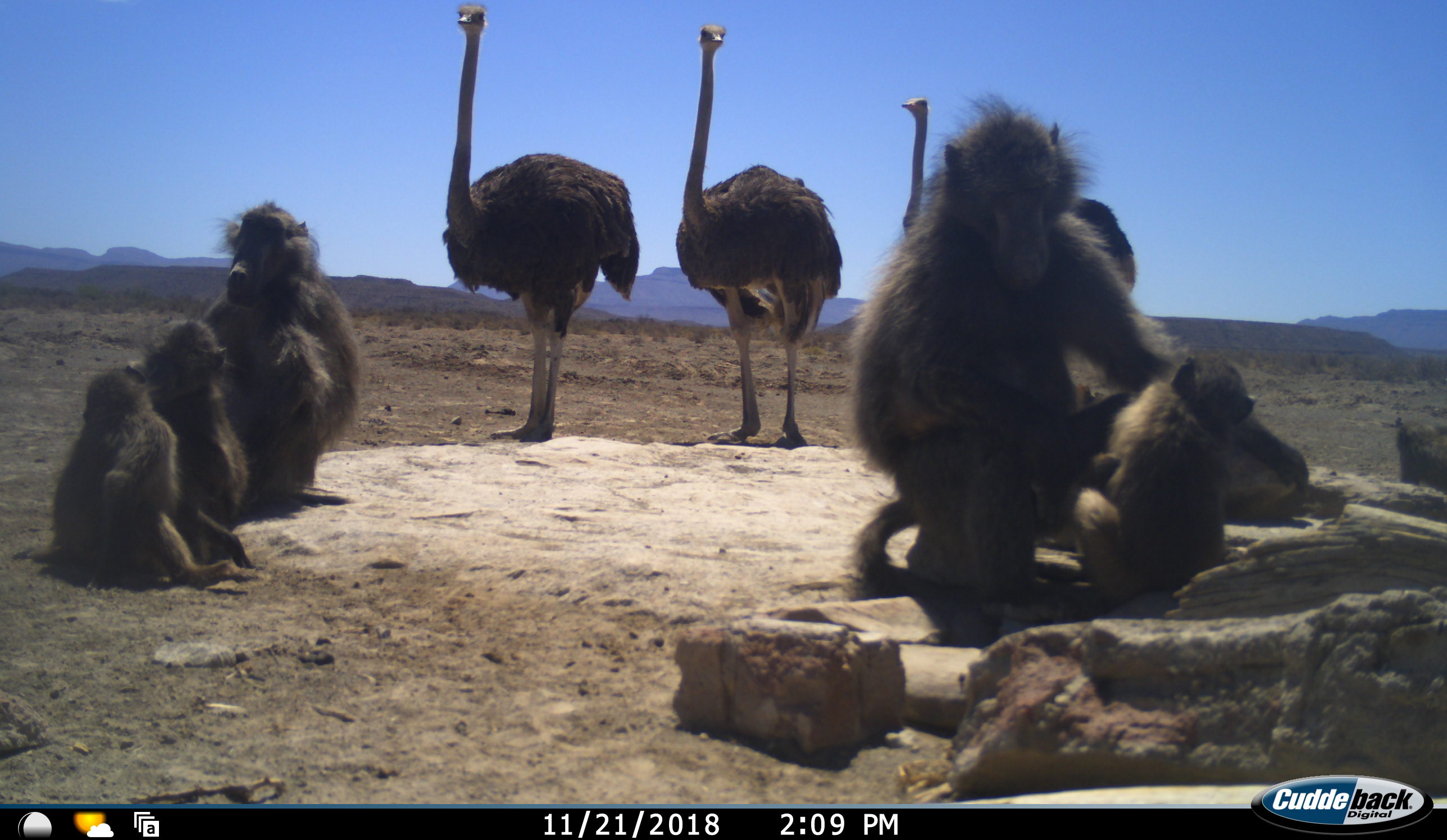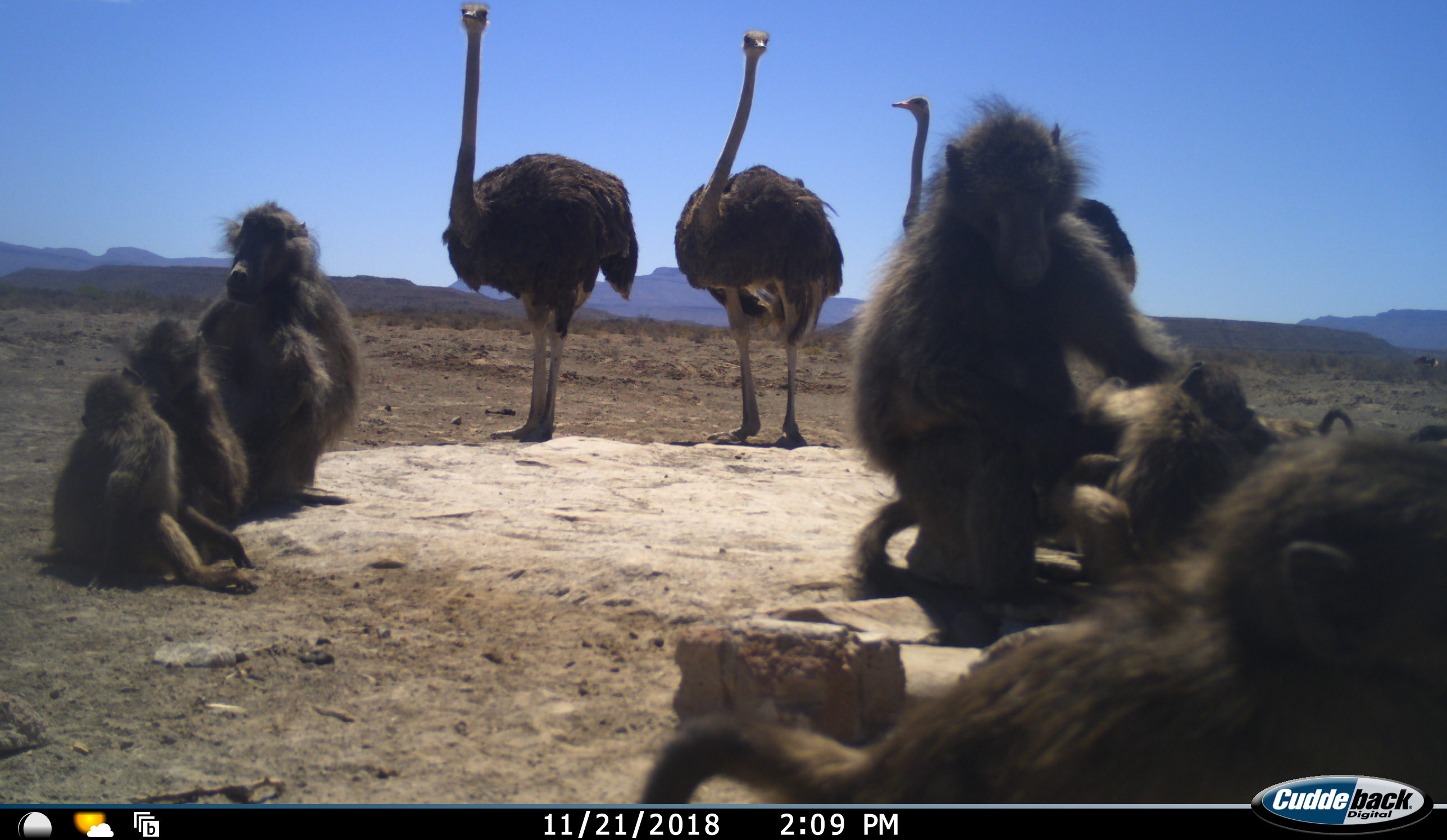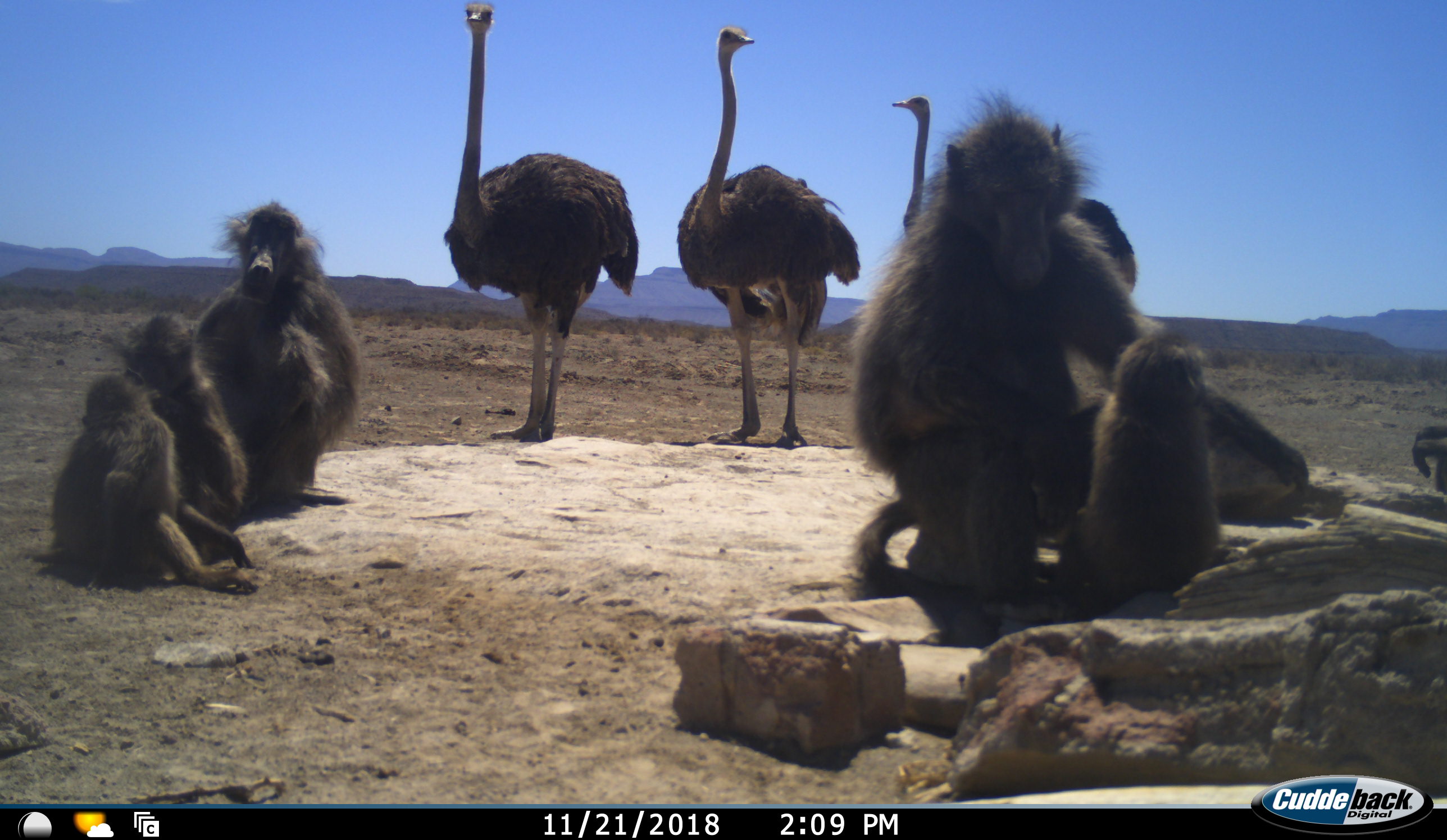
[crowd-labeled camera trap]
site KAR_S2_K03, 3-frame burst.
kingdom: Animalia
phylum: Chordata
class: Mammalia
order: Primates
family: Cercopithecidae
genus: Papio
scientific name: Papio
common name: baboon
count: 7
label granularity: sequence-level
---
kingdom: Animalia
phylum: Chordata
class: Aves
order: Struthioniformes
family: Struthionidae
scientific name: Struthionidae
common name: ostrich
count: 3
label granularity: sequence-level